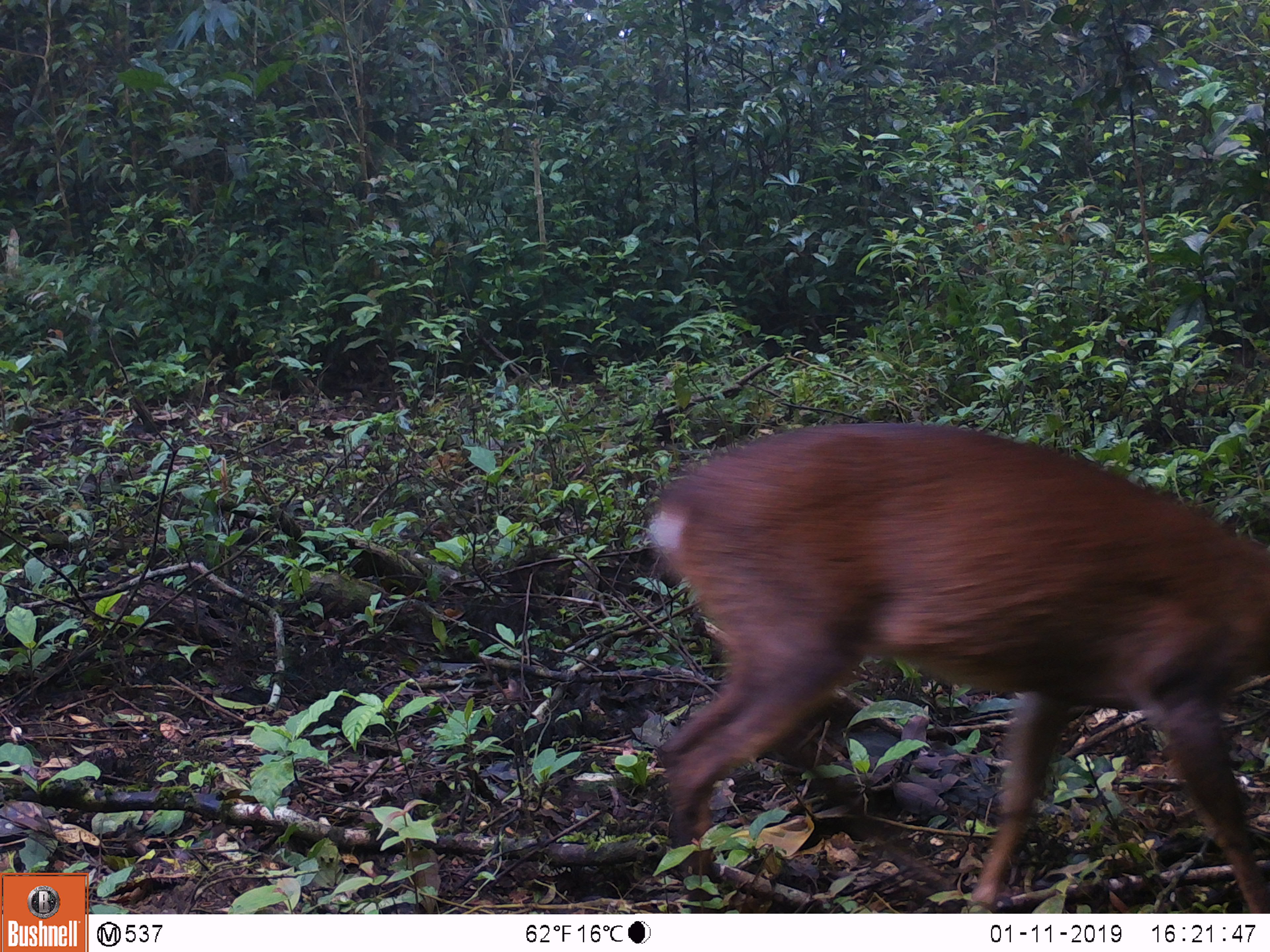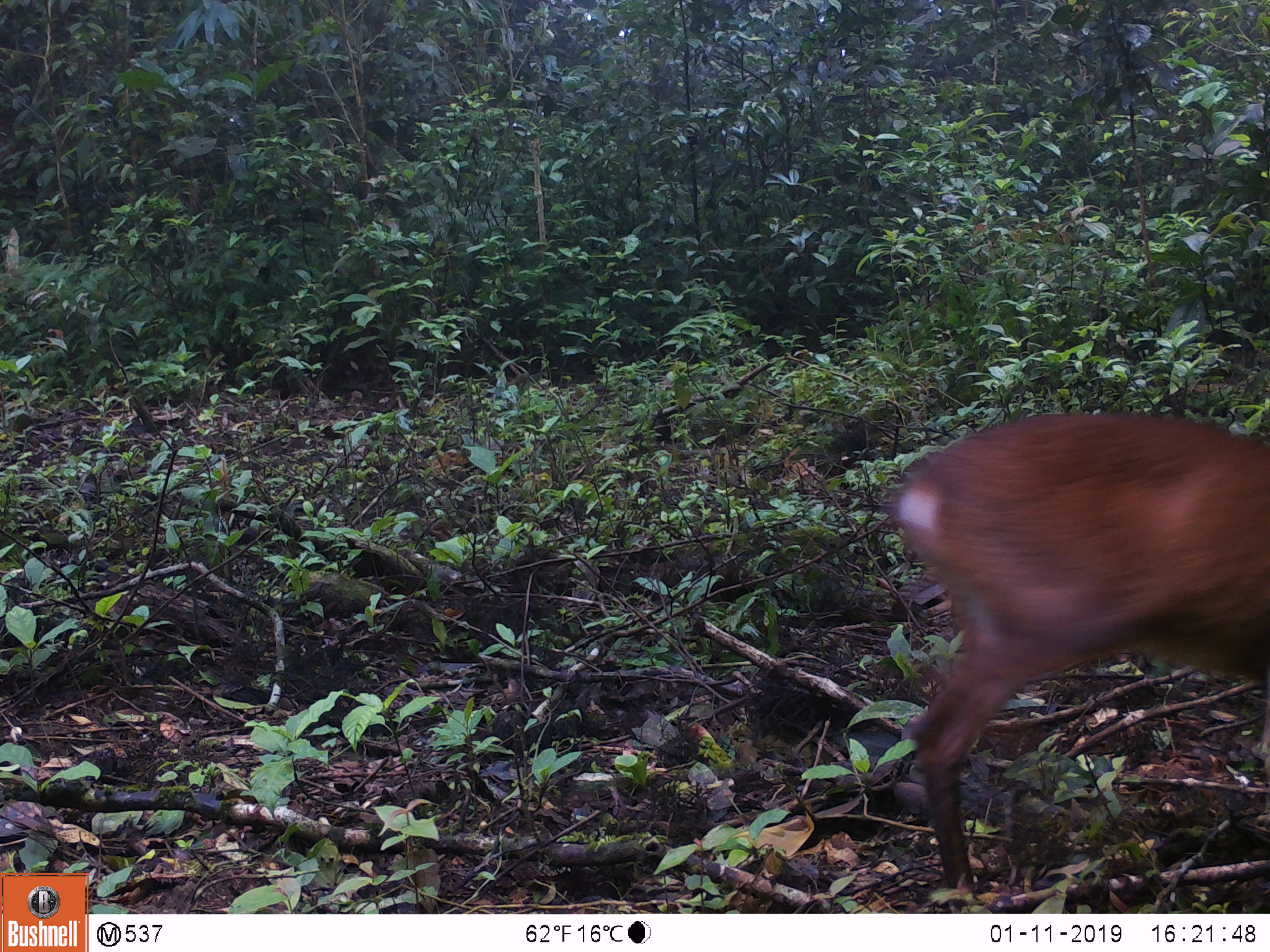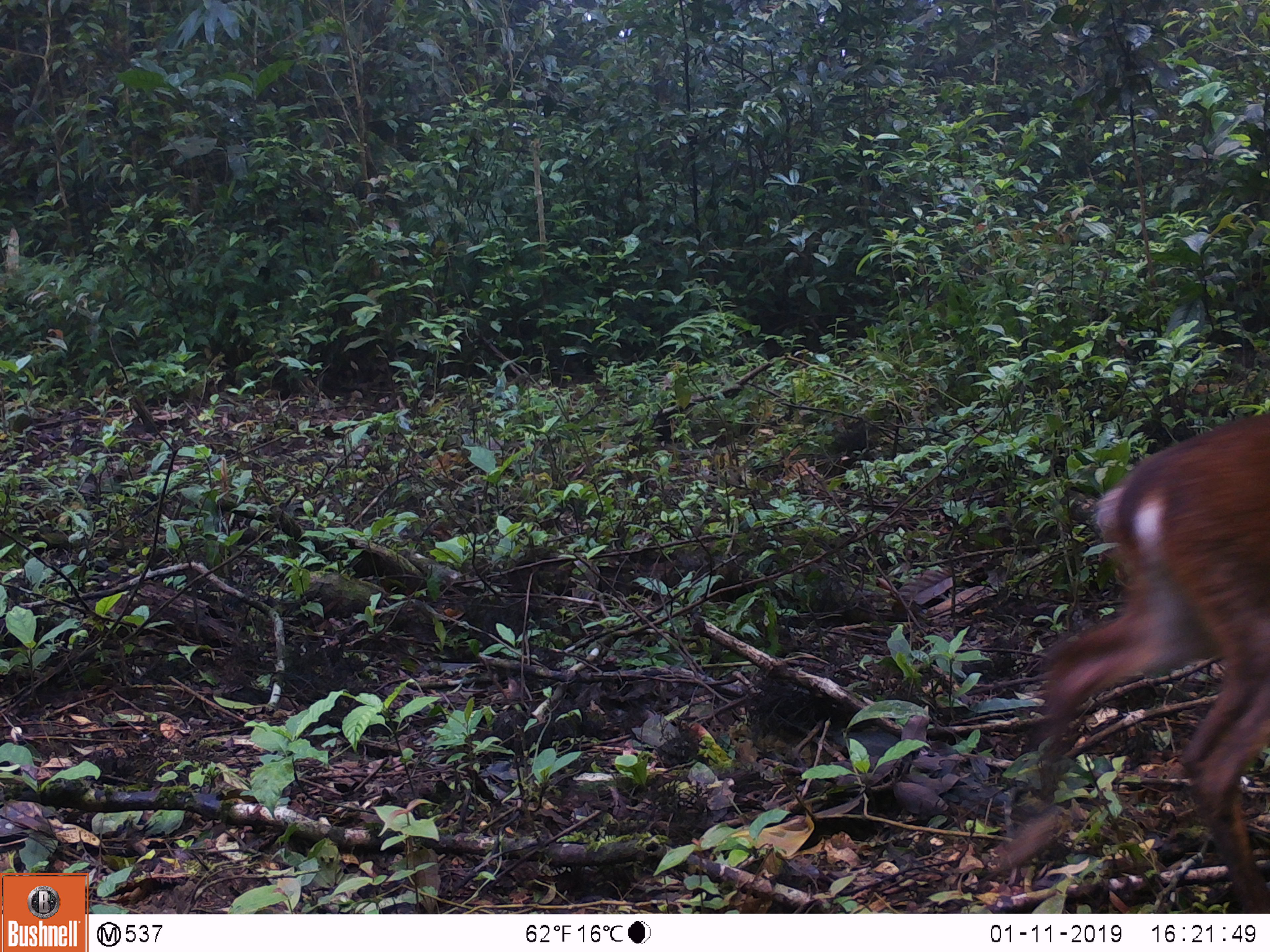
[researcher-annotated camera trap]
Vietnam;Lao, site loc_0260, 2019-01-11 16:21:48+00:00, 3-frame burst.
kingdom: Animalia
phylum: Chordata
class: Mammalia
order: Artiodactyla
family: Cervidae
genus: Muntiacus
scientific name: Muntiacus vuquangensis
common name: large-antlered muntjac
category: large antlered muntjac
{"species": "large antlered muntjac (large-antlered muntjac) (Muntiacus vuquangensis)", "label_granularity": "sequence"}